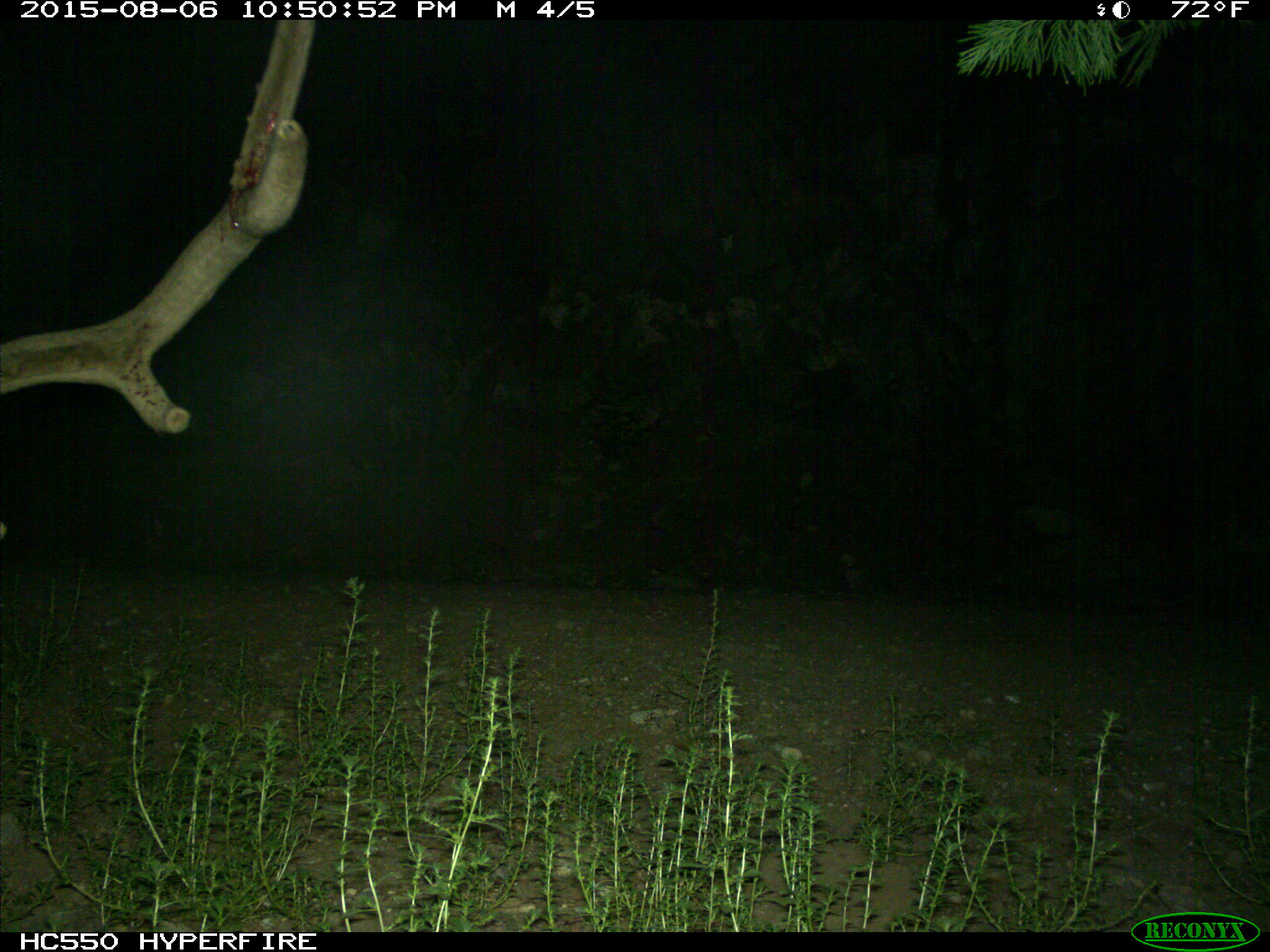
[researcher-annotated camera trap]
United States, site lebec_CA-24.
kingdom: Animalia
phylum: Chordata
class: Mammalia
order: Artiodactyla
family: Cervidae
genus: Cervus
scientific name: Cervus canadensis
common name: elk